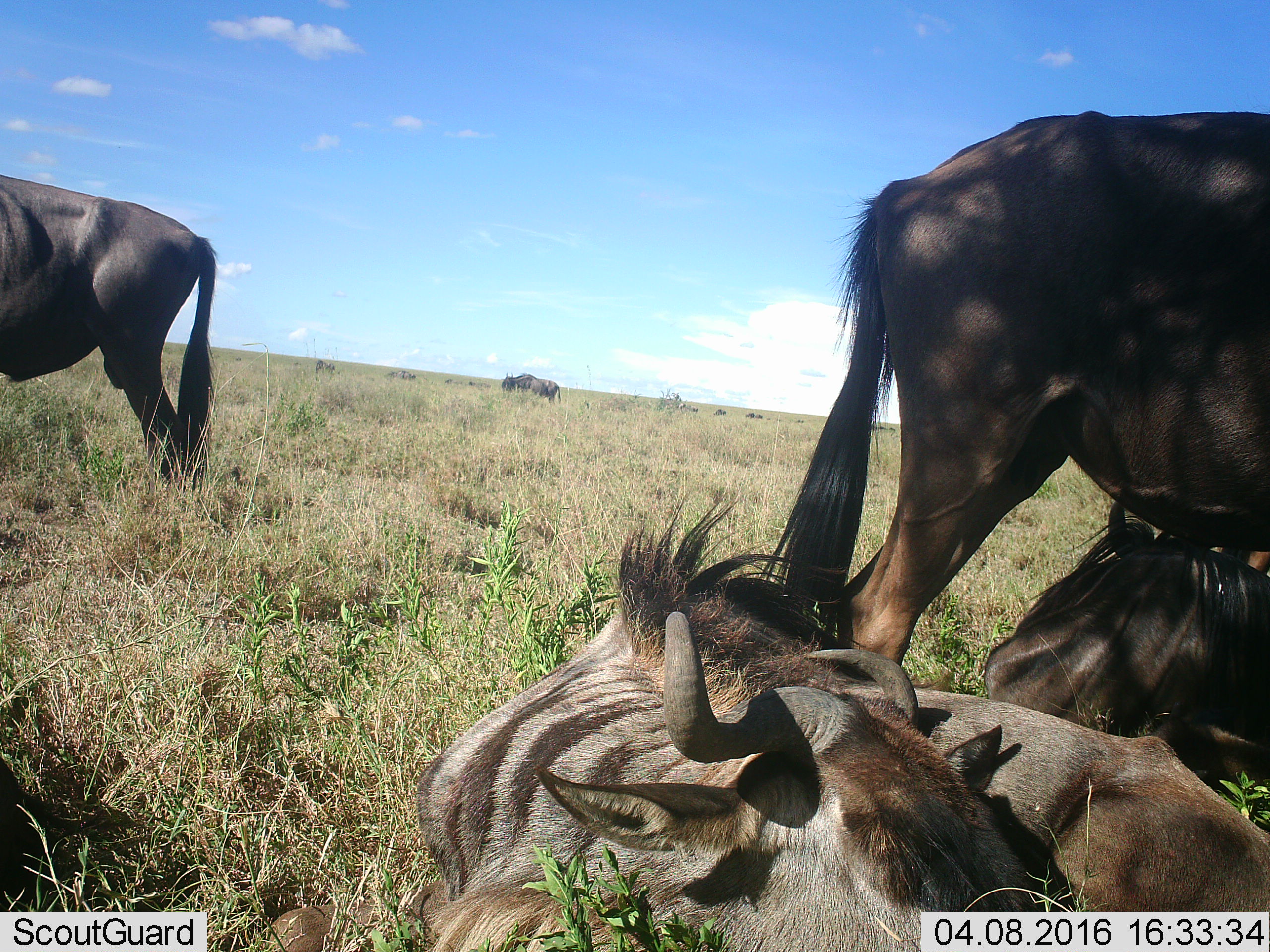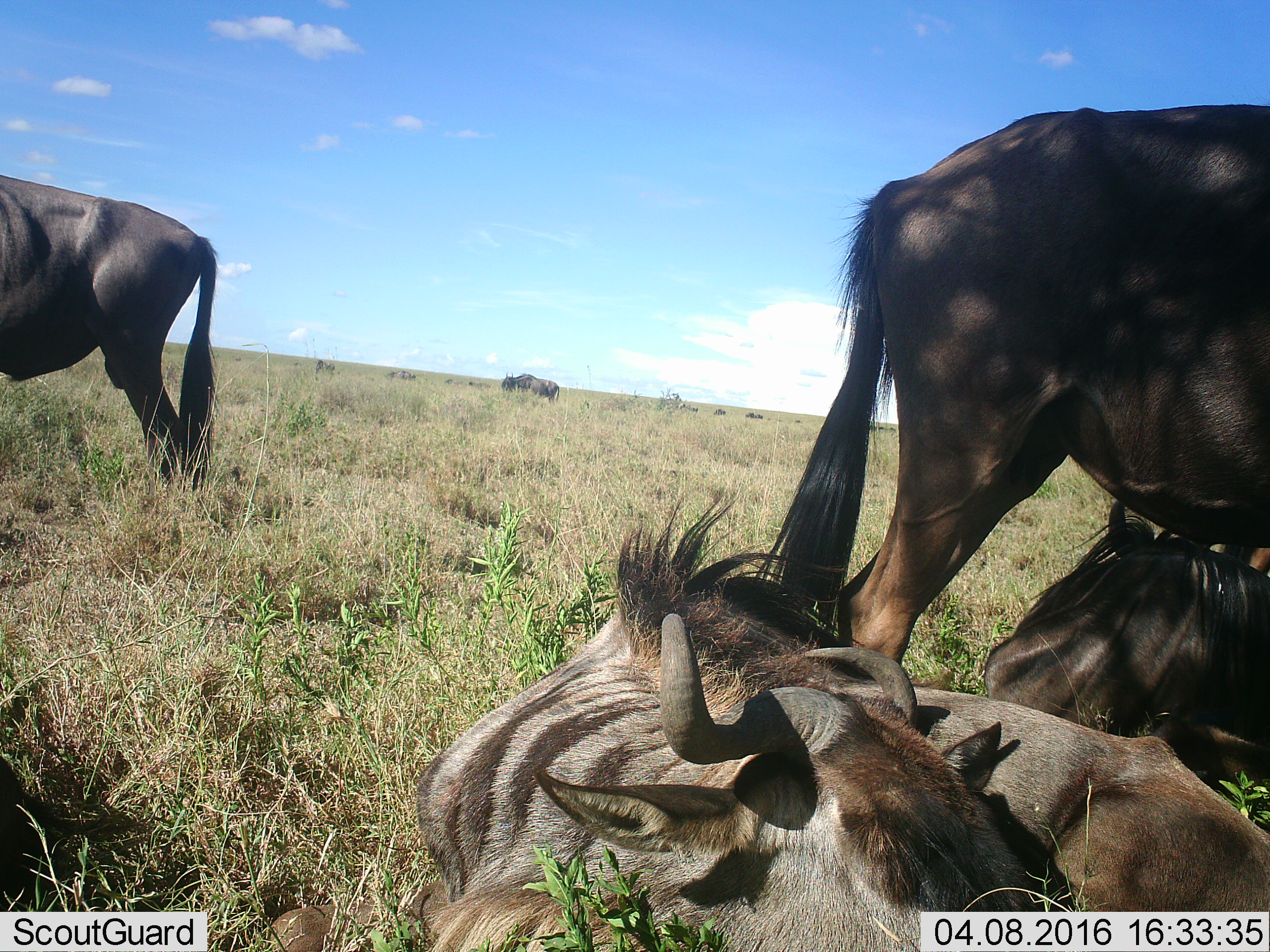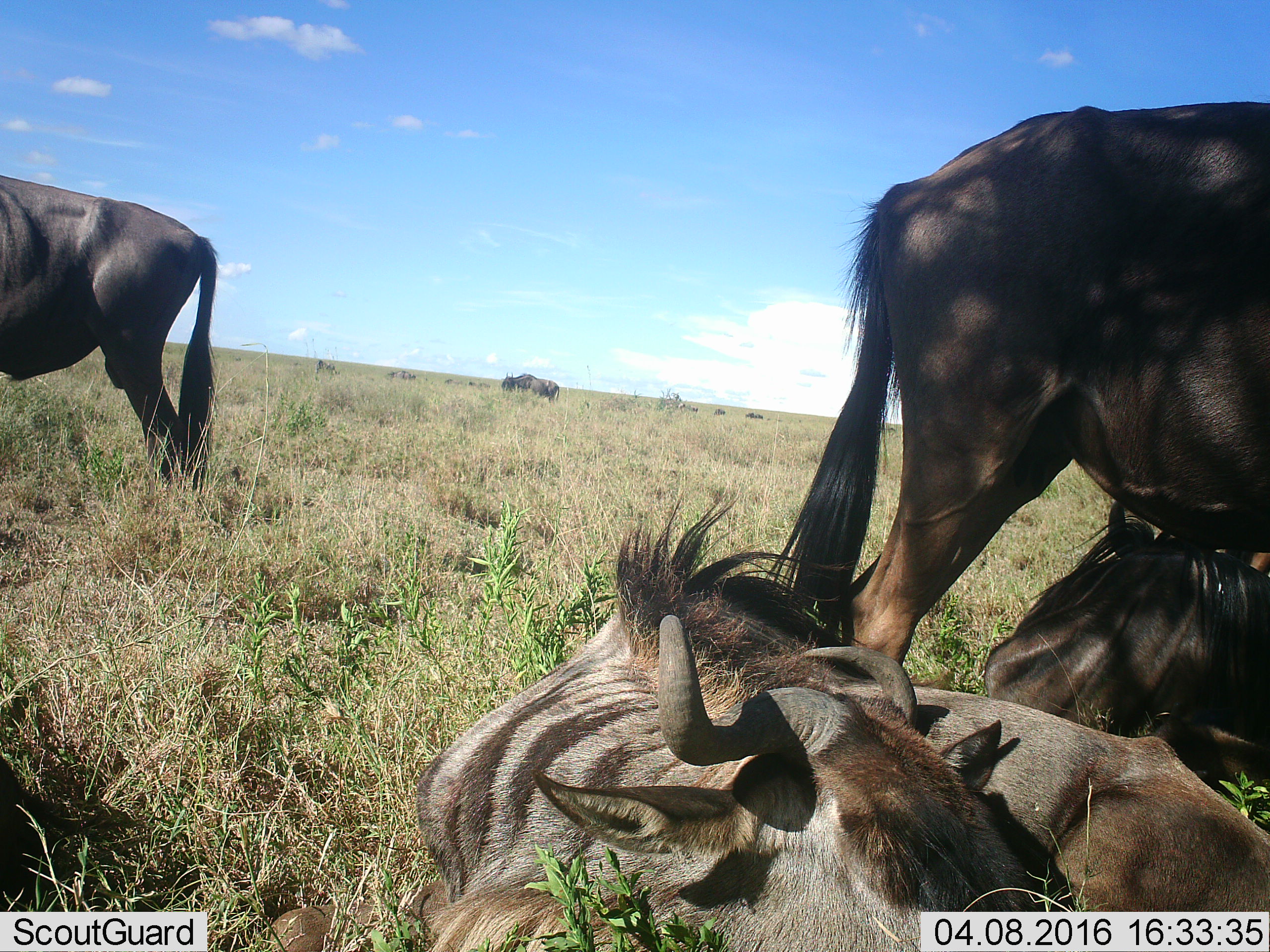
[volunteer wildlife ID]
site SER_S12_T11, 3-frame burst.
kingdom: Animalia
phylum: Chordata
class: Mammalia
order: Artiodactyla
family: Bovidae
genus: Connochaetes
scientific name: Connochaetes taurinus taurinus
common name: blue wildebeest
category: wildebeestblue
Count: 10.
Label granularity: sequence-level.